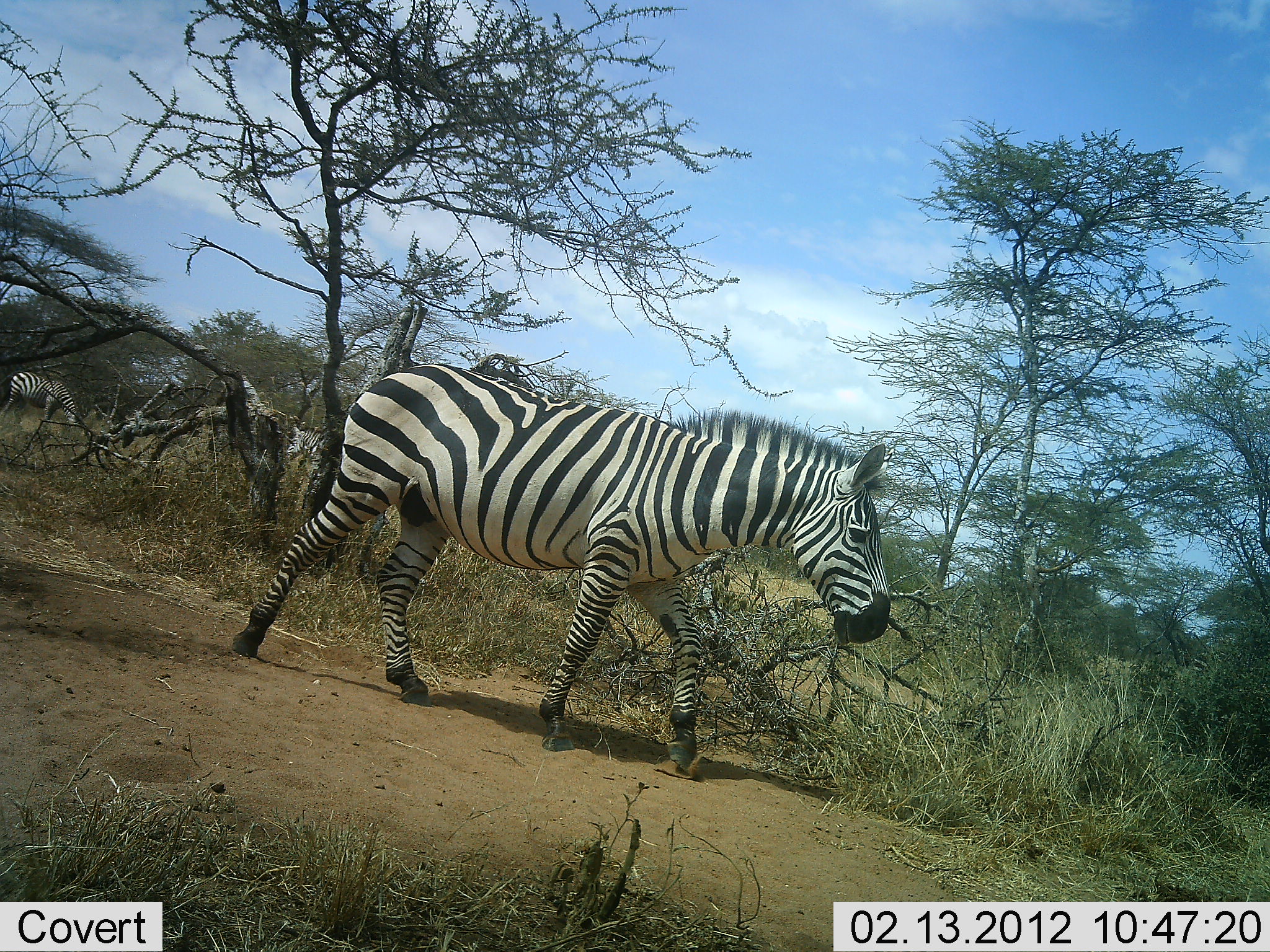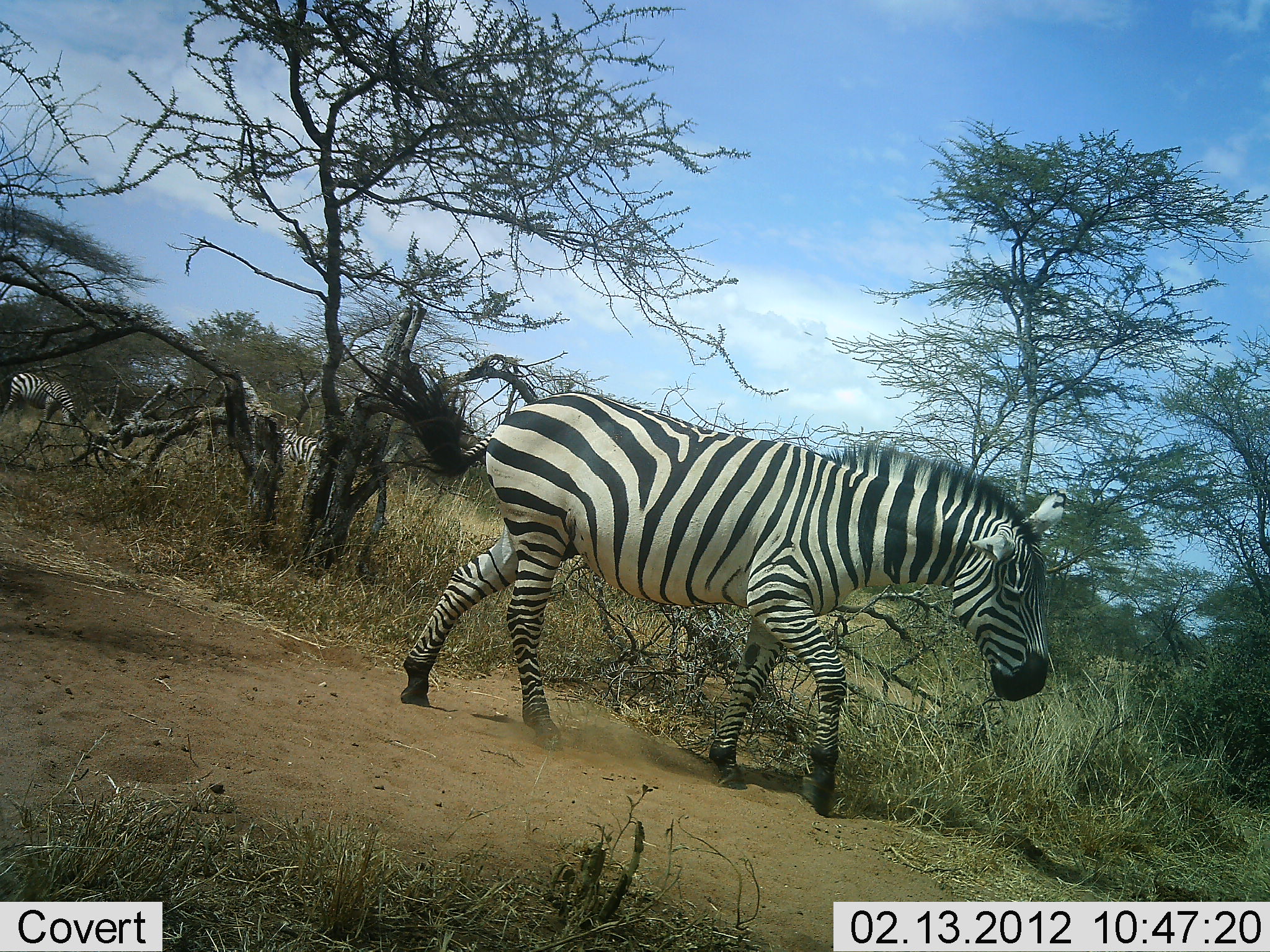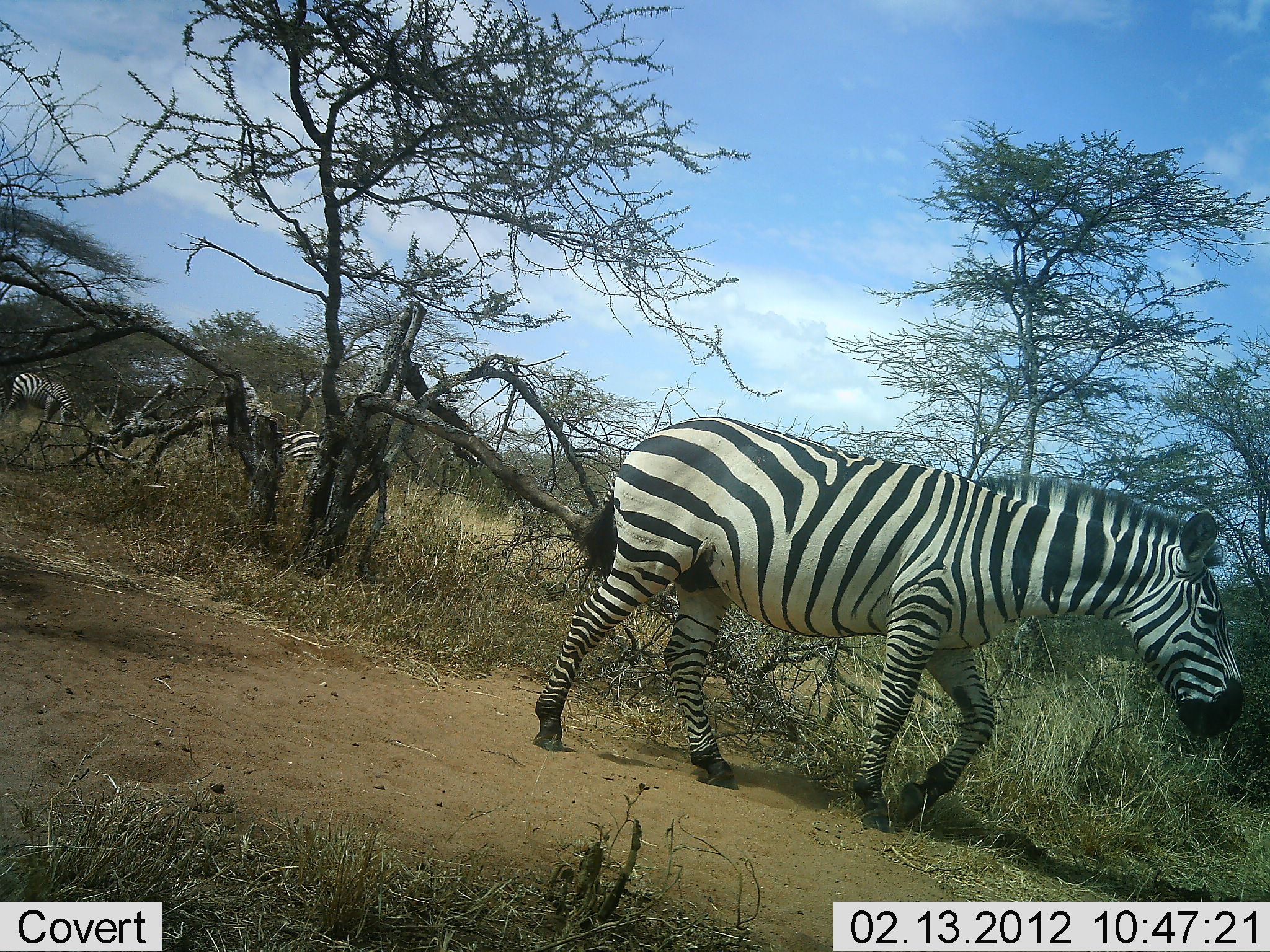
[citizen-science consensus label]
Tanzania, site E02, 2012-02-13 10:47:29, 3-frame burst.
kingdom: Animalia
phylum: Chordata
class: Mammalia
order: Perissodactyla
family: Equidae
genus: Equus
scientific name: Equus quagga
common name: plains zebra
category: zebra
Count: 3.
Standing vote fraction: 33%.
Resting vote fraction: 0%.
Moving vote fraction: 100%.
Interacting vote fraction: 0%.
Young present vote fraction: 0%.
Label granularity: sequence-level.